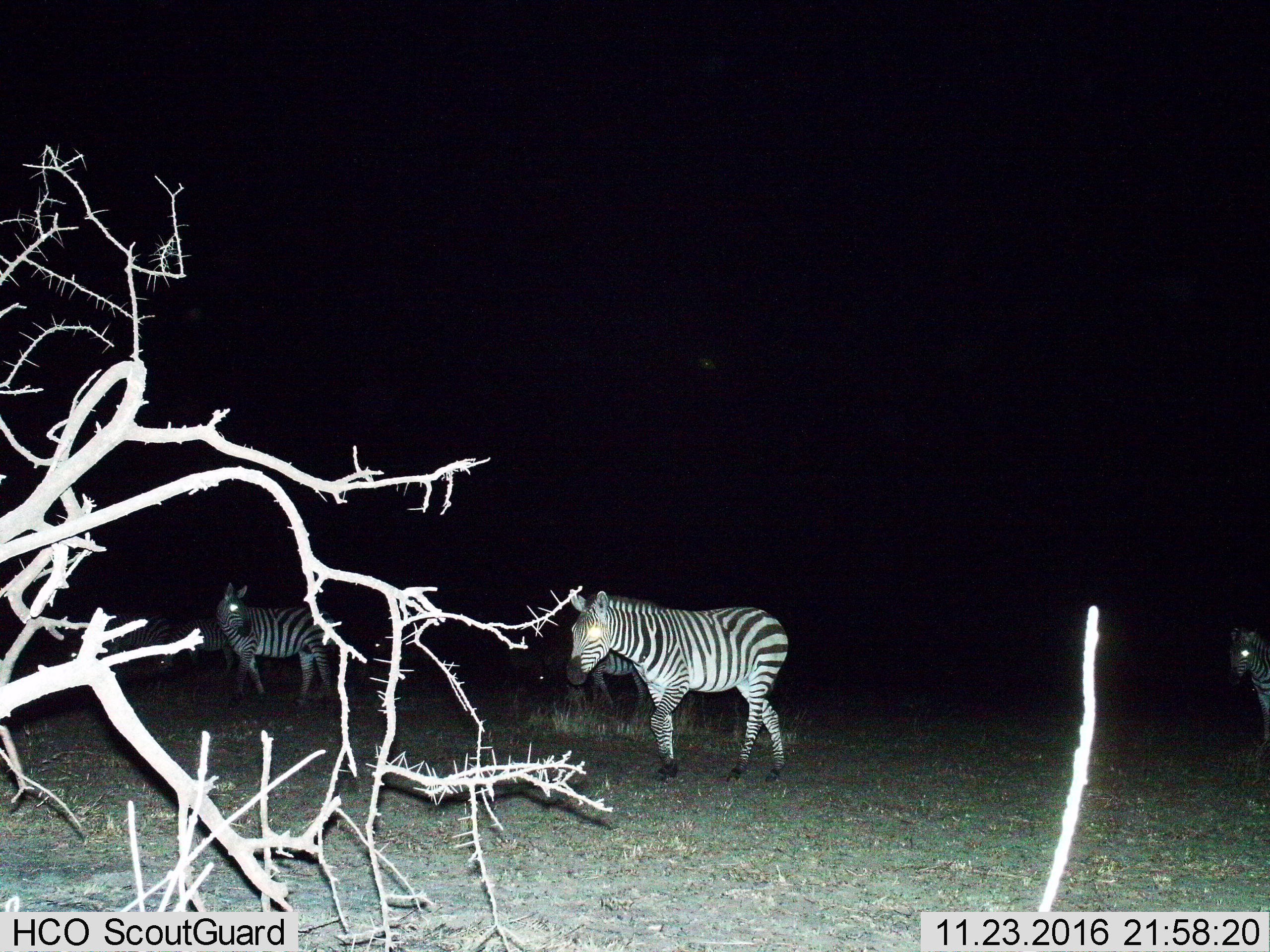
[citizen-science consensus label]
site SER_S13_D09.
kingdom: Animalia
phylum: Chordata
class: Mammalia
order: Perissodactyla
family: Equidae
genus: Equus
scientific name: Equus quagga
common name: plains zebra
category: zebraplains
Zebraplains (plains zebra) (Equus quagga), count 6. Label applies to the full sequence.